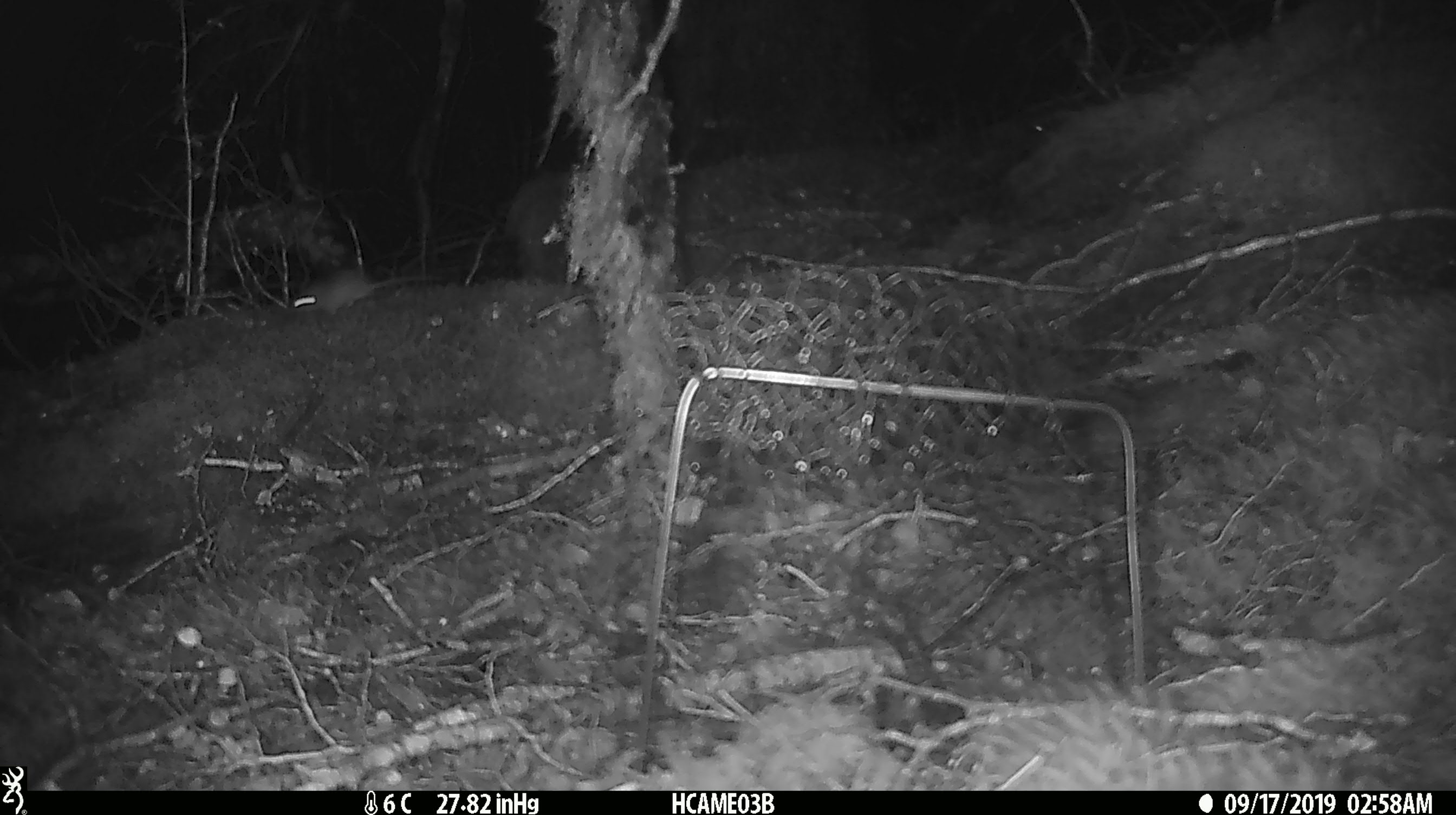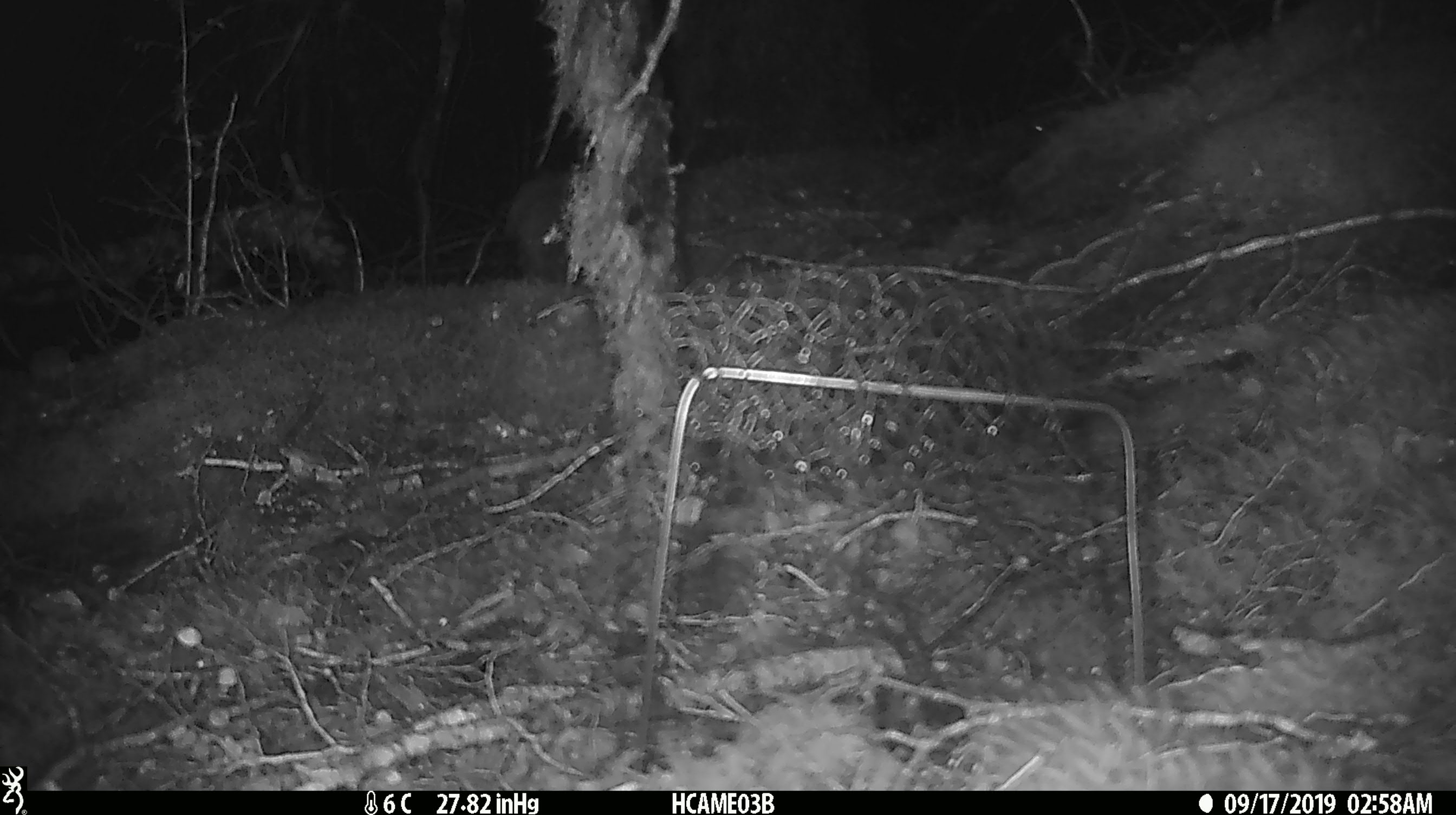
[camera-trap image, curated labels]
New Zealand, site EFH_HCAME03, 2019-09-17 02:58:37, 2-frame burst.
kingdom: Animalia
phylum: Chordata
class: Mammalia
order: Rodentia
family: Muridae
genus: Mus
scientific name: Mus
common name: mouse